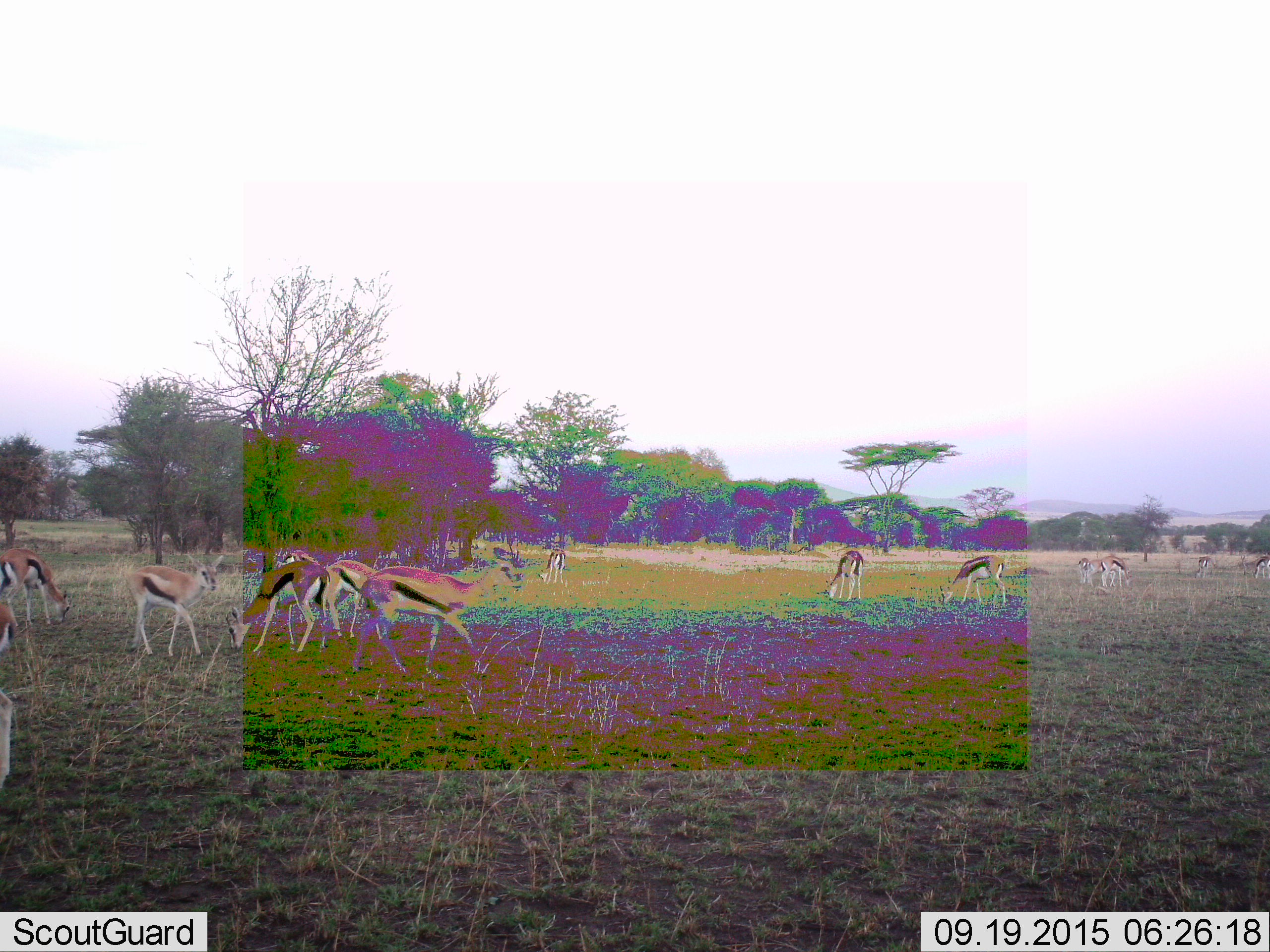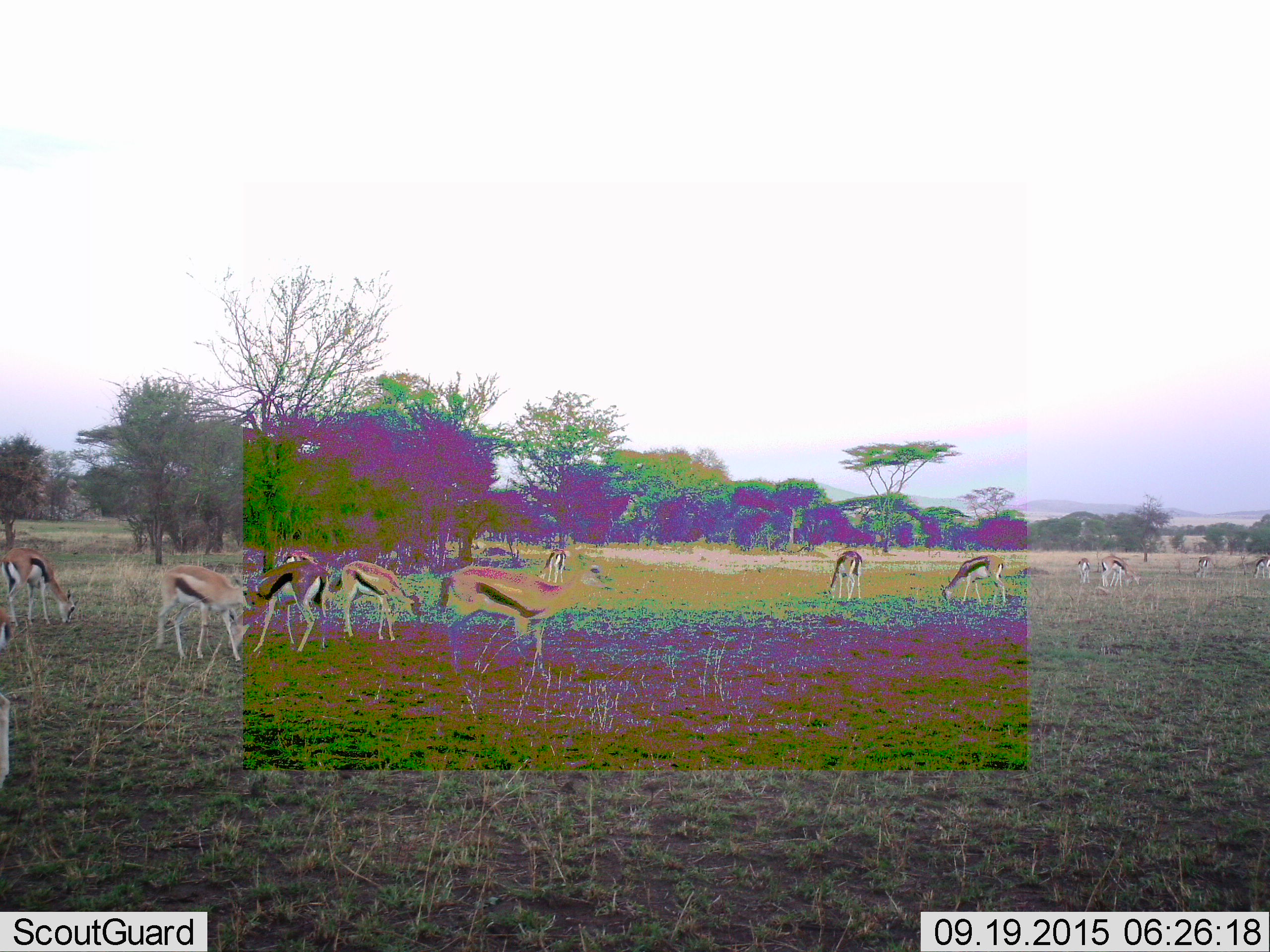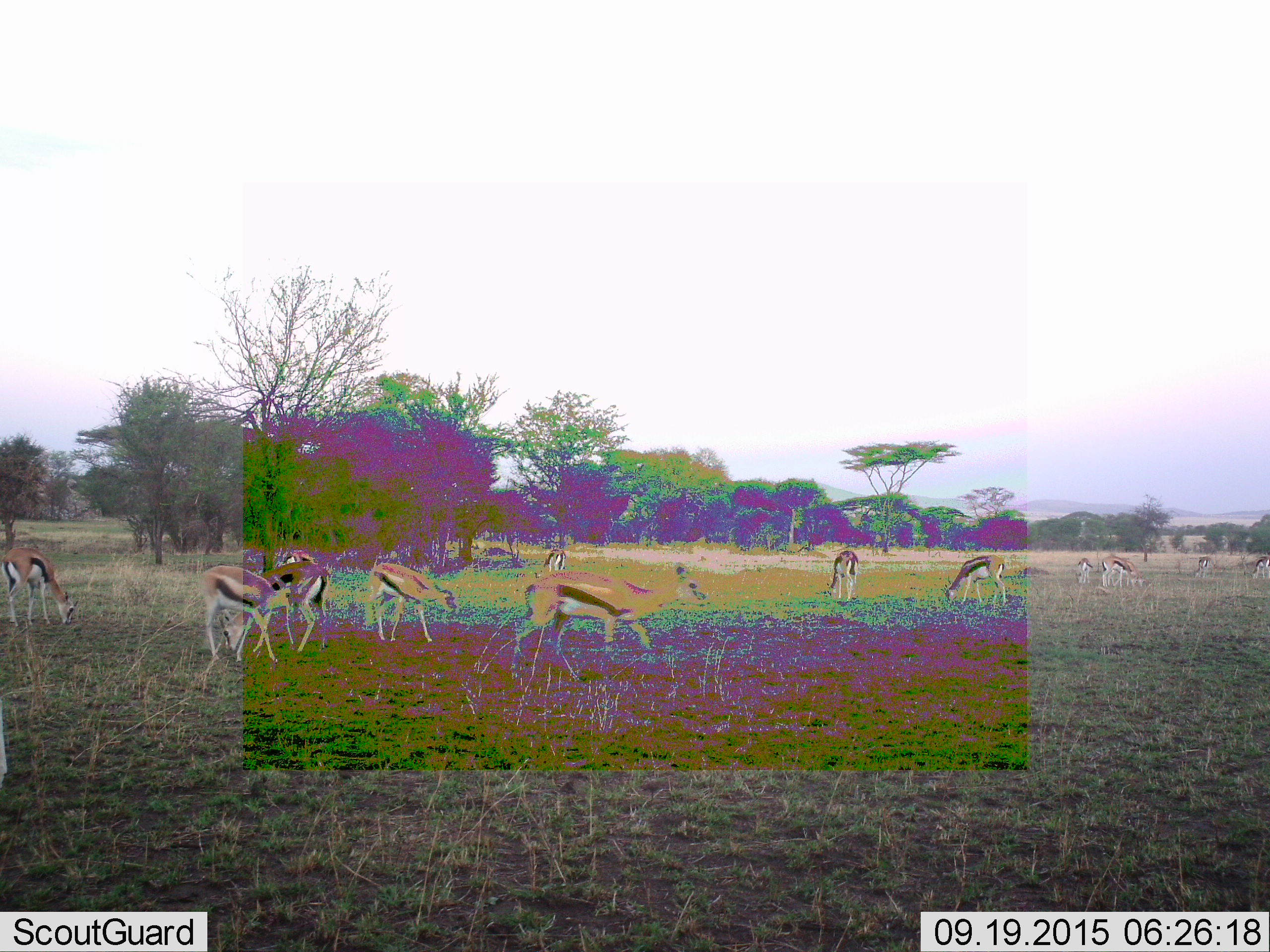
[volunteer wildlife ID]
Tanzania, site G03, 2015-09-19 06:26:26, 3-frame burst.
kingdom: Animalia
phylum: Chordata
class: Mammalia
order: Artiodactyla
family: Bovidae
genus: Eudorcas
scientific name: Eudorcas thomsonii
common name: thomson's gazelle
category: gazellethomsons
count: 11-50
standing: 63%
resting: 0%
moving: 74%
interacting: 0%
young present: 26%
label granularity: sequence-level